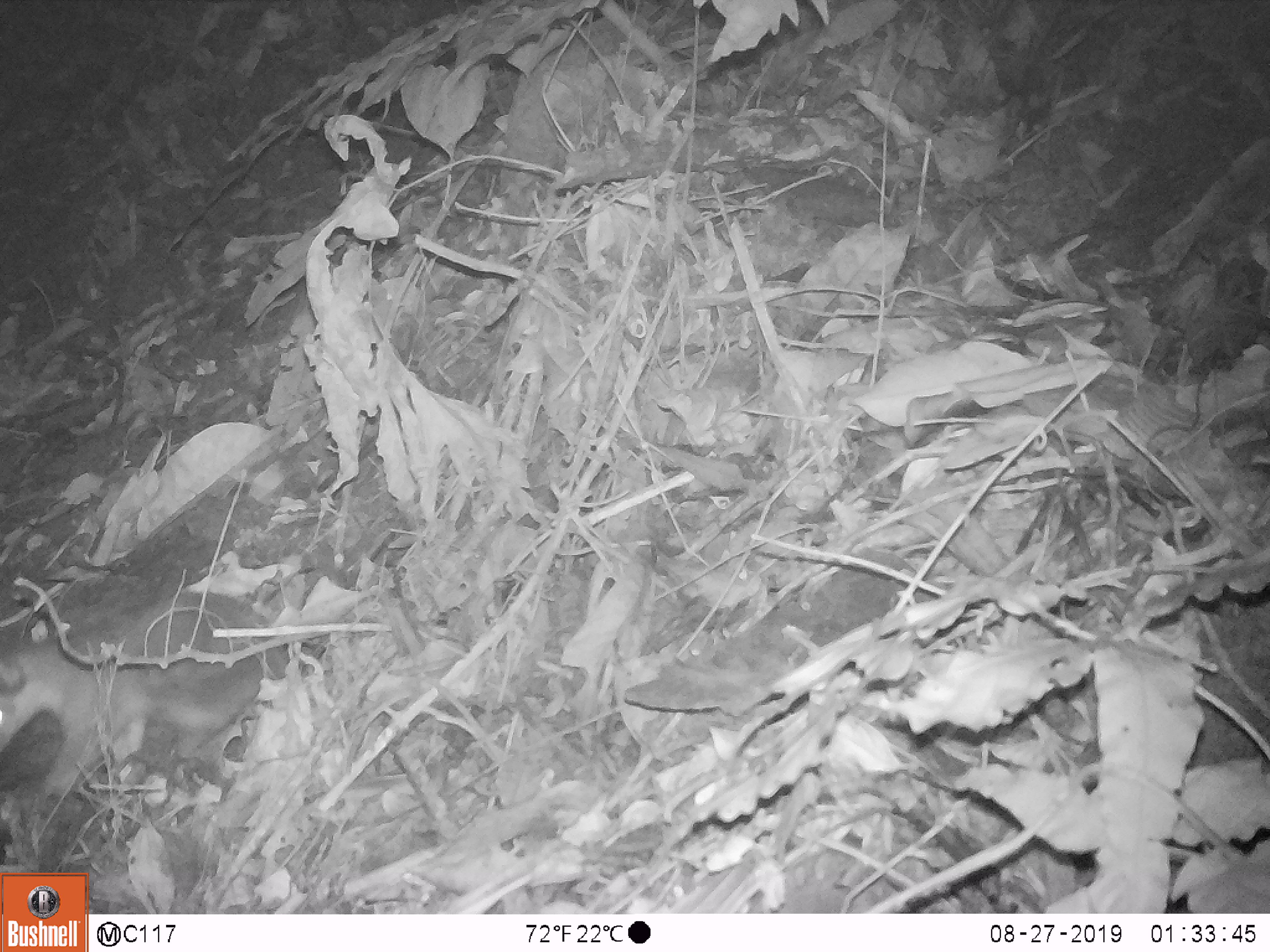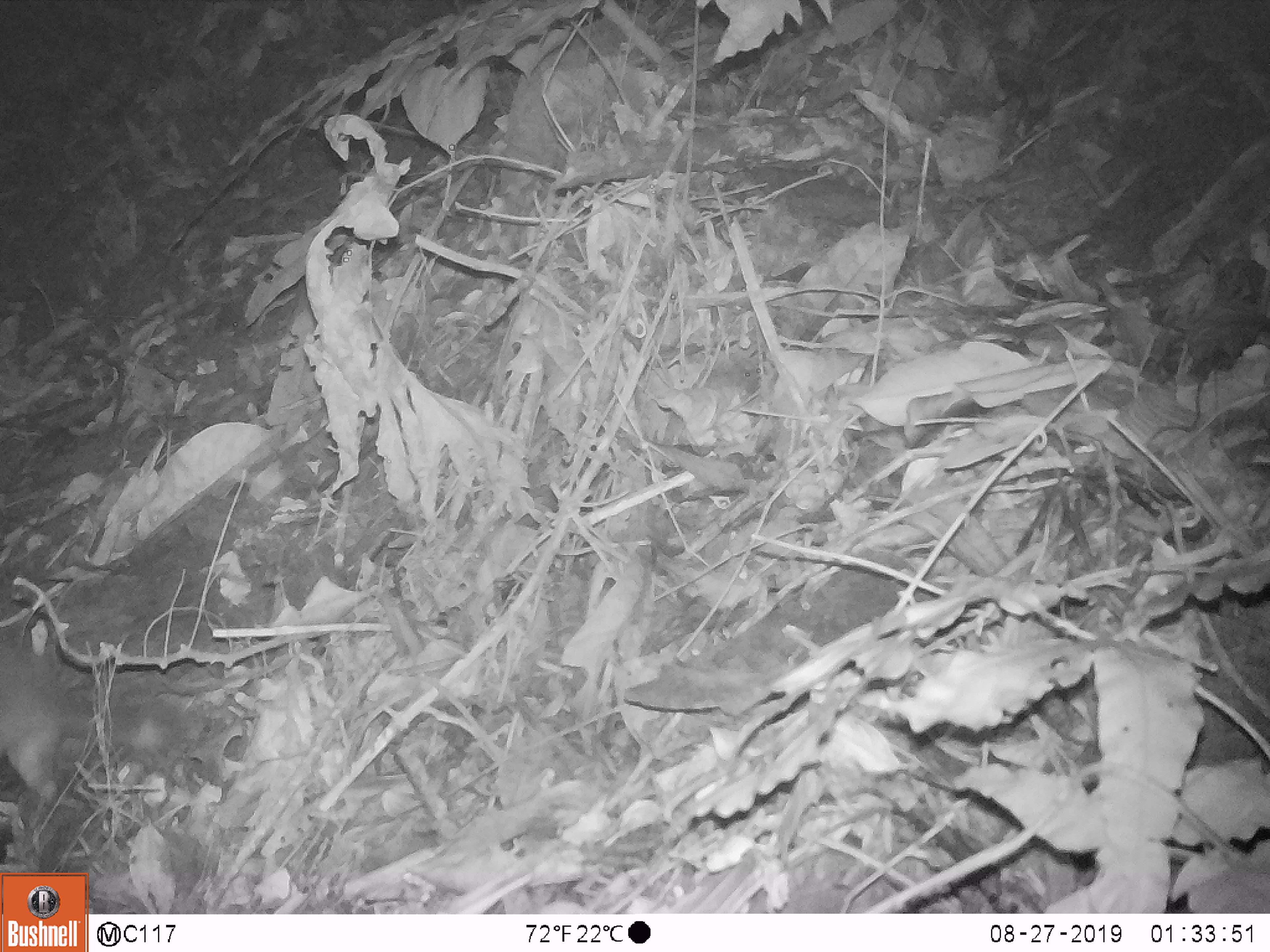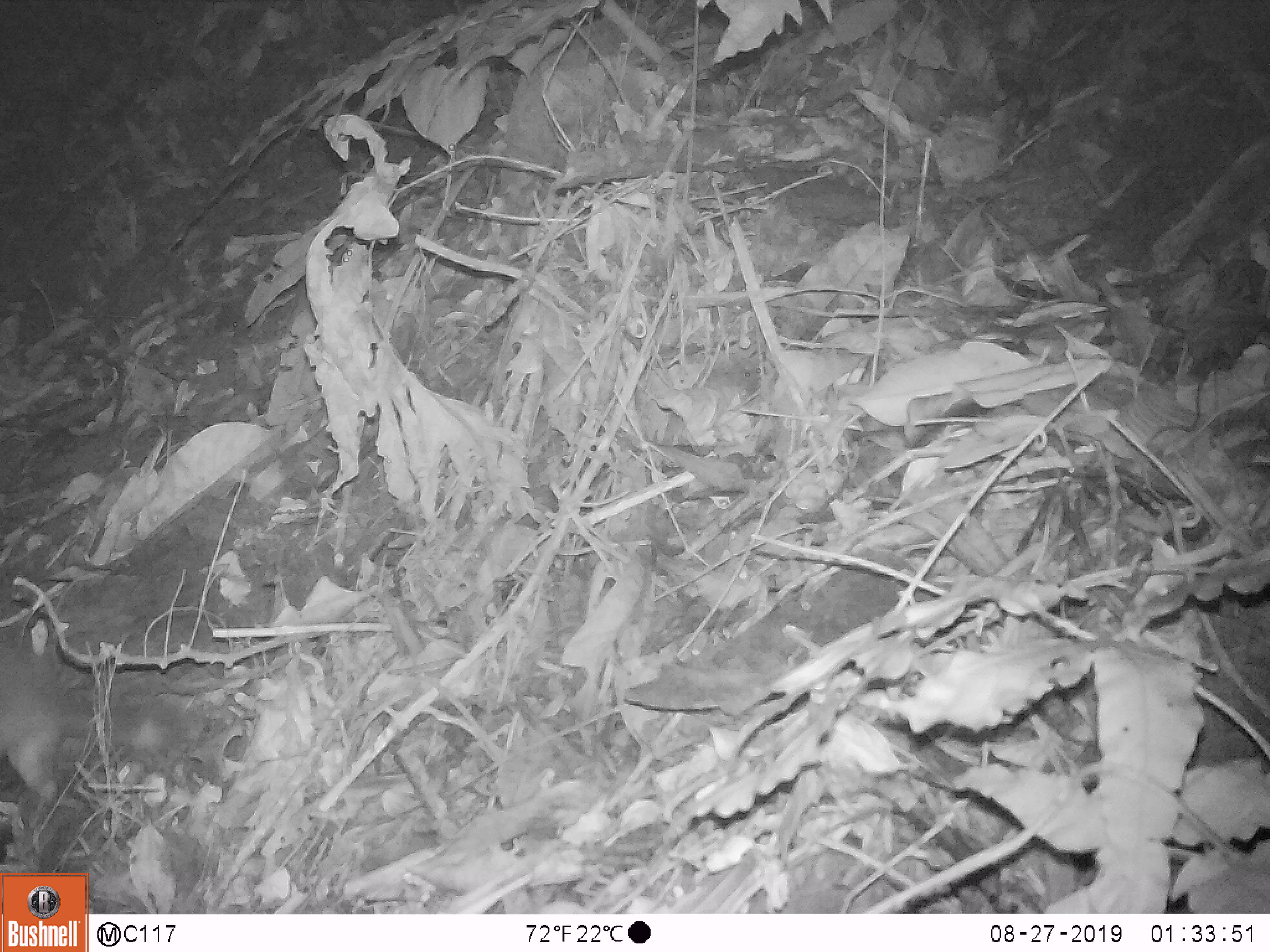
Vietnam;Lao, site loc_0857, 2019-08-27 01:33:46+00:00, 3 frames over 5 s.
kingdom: Animalia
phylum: Chordata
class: Mammalia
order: Carnivora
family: Mustelidae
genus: Melogale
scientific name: Melogale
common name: ferret badger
Ferret badger (Melogale). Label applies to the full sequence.